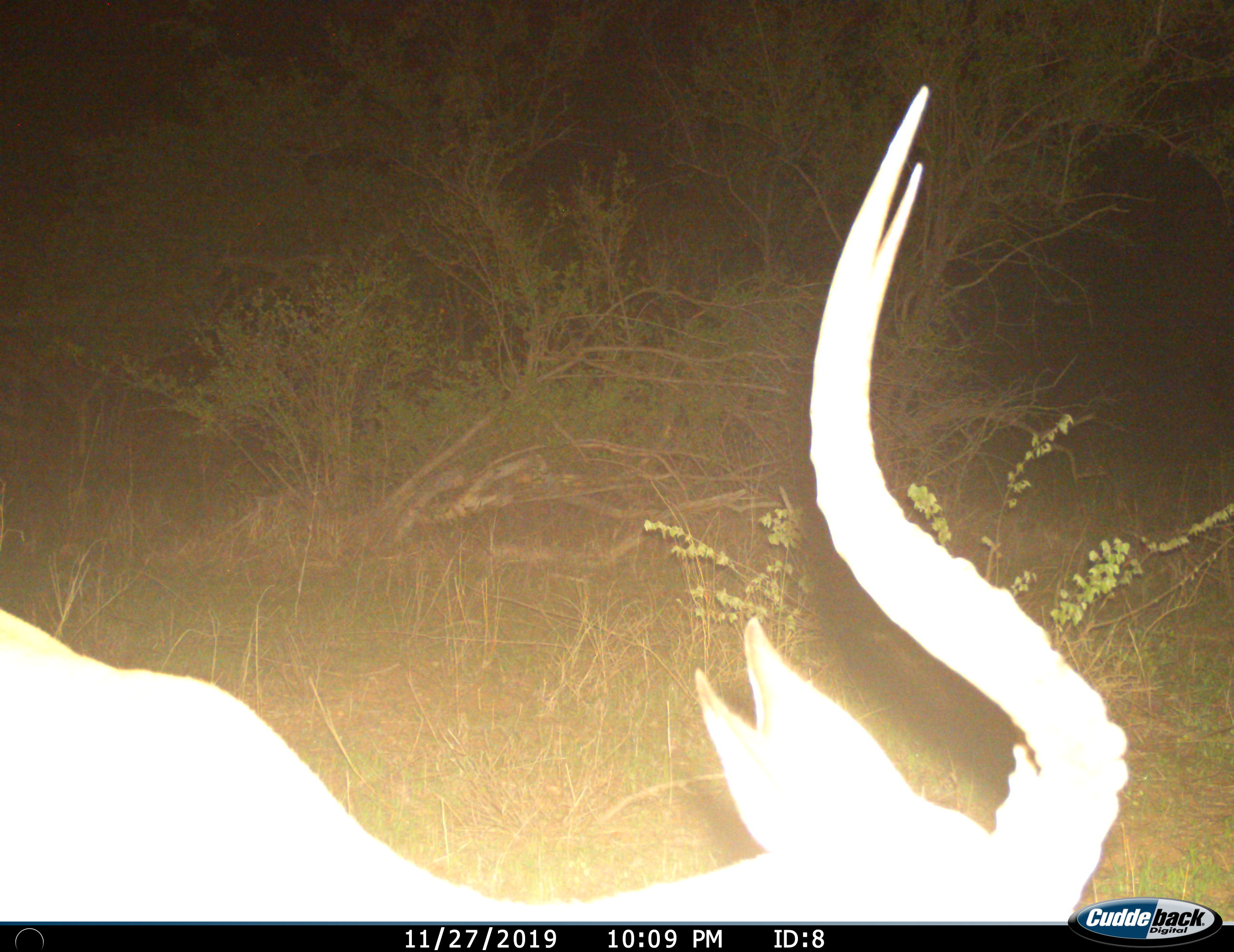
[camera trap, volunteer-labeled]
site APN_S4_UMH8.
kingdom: Animalia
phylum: Chordata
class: Mammalia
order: Artiodactyla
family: Bovidae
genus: Aepyceros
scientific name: Aepyceros melampus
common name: impala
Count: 1.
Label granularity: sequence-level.